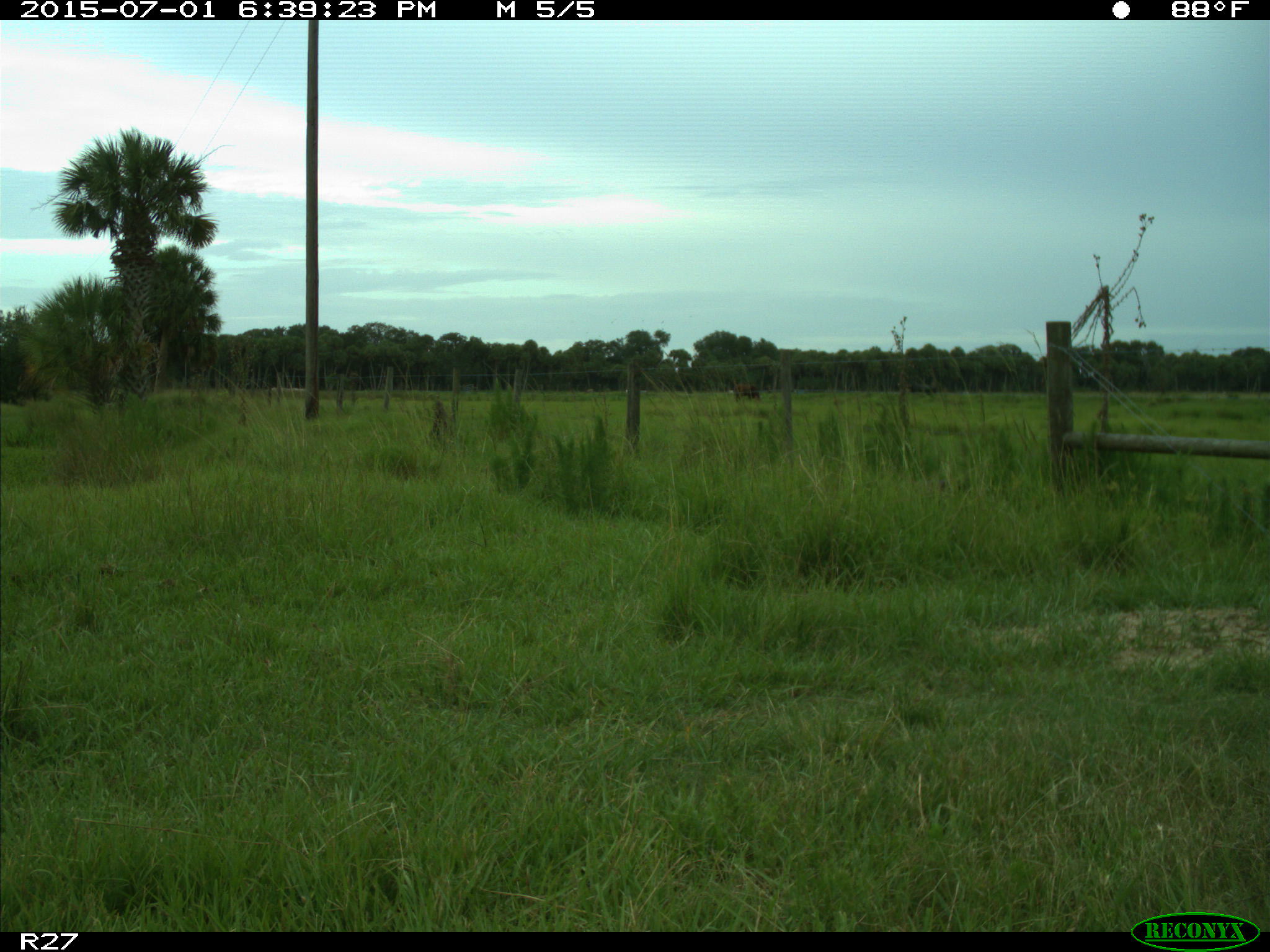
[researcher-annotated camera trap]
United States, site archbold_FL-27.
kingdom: Animalia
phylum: Chordata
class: Mammalia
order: Artiodactyla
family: Bovidae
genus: Bos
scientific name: Bos taurus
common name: domestic cow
Bos taurus (domestic cow).